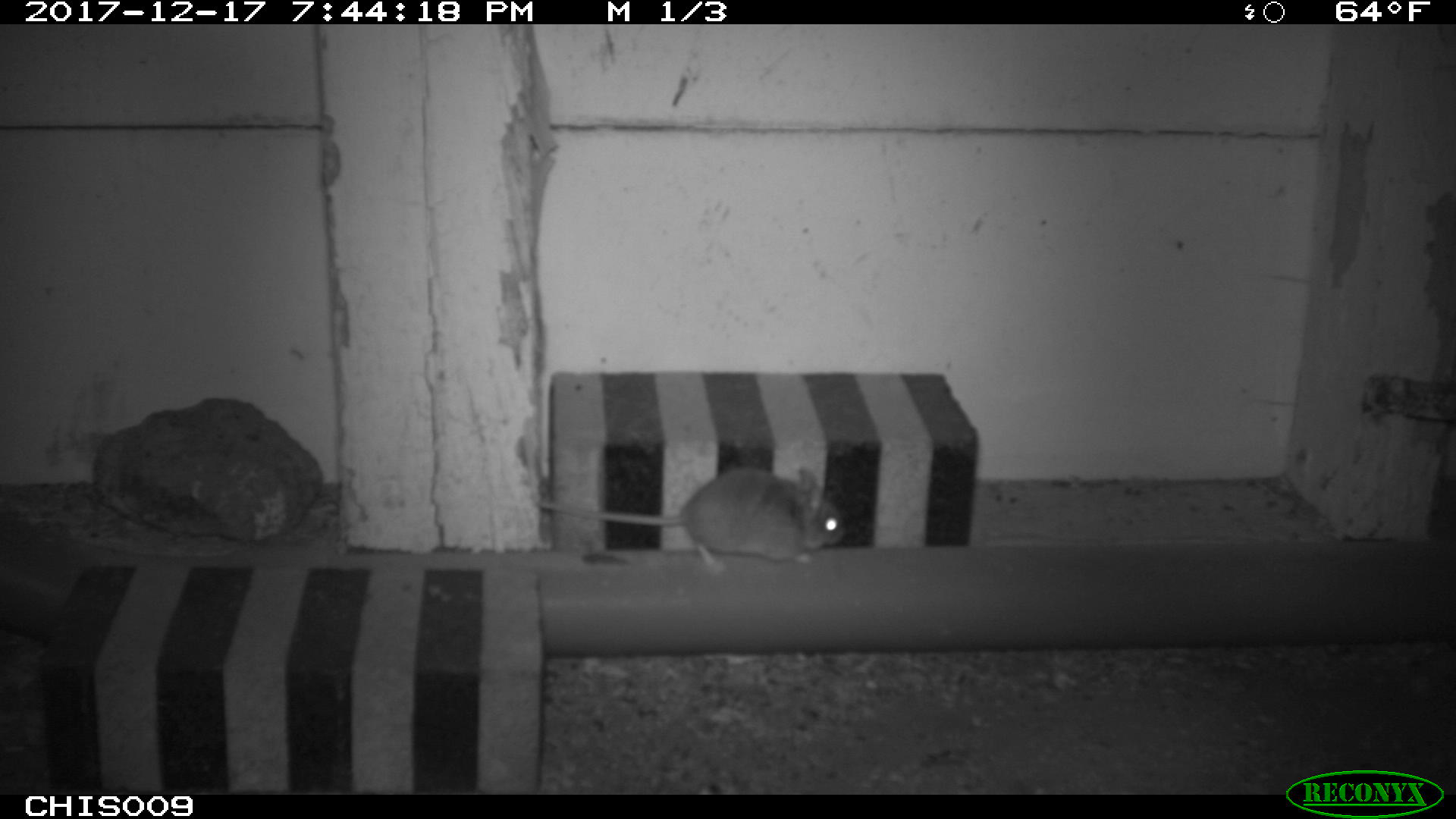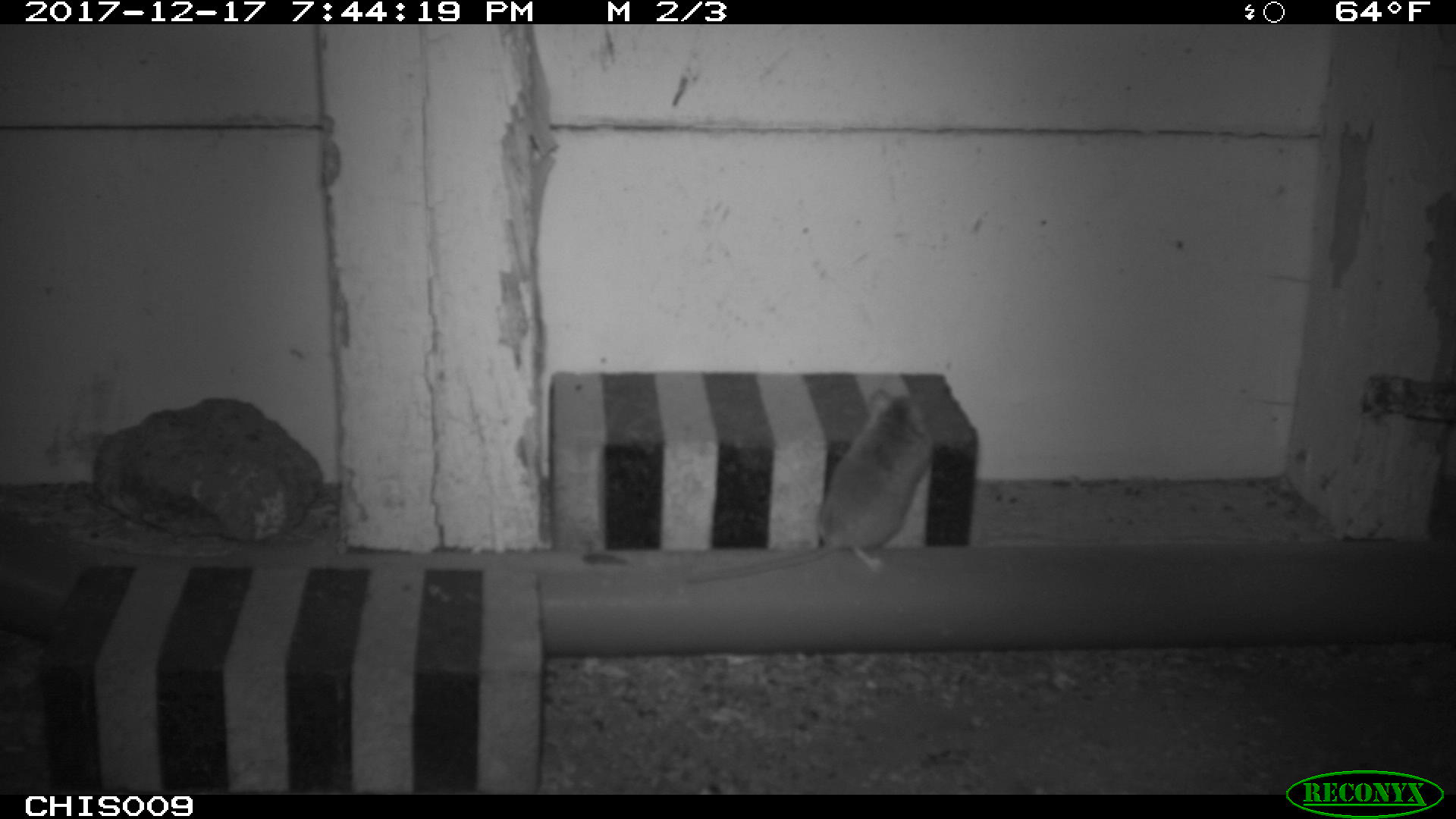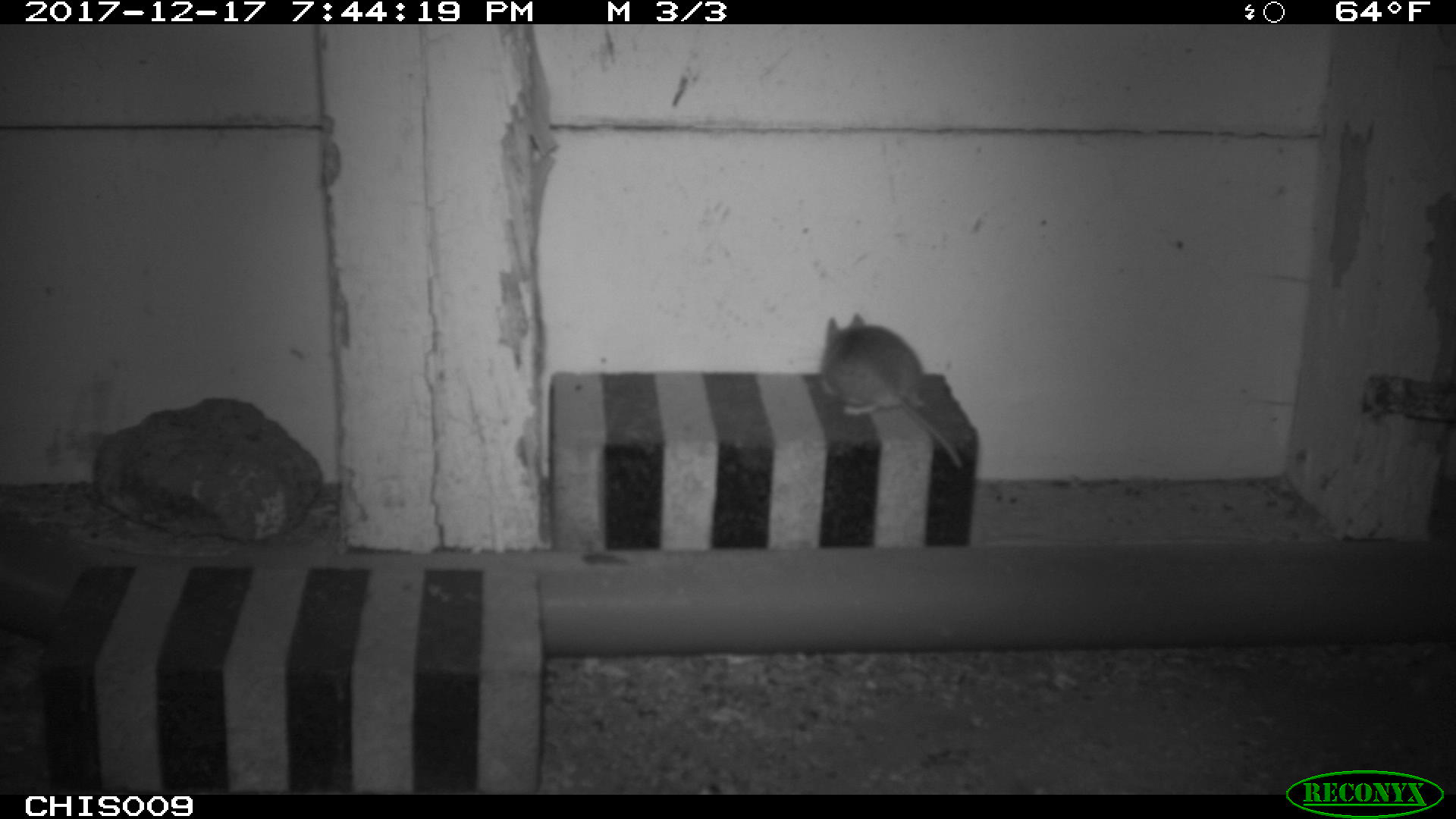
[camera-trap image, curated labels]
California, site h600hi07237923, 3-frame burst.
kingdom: Animalia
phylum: Chordata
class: Mammalia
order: Rodentia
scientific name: Rodentia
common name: rodent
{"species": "rodent (Rodentia)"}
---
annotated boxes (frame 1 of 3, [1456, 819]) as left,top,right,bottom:
rodent: 535,466,845,577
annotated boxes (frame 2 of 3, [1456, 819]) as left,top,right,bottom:
rodent: 679,384,931,585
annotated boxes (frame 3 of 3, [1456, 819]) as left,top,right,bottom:
rodent: 820,312,962,469